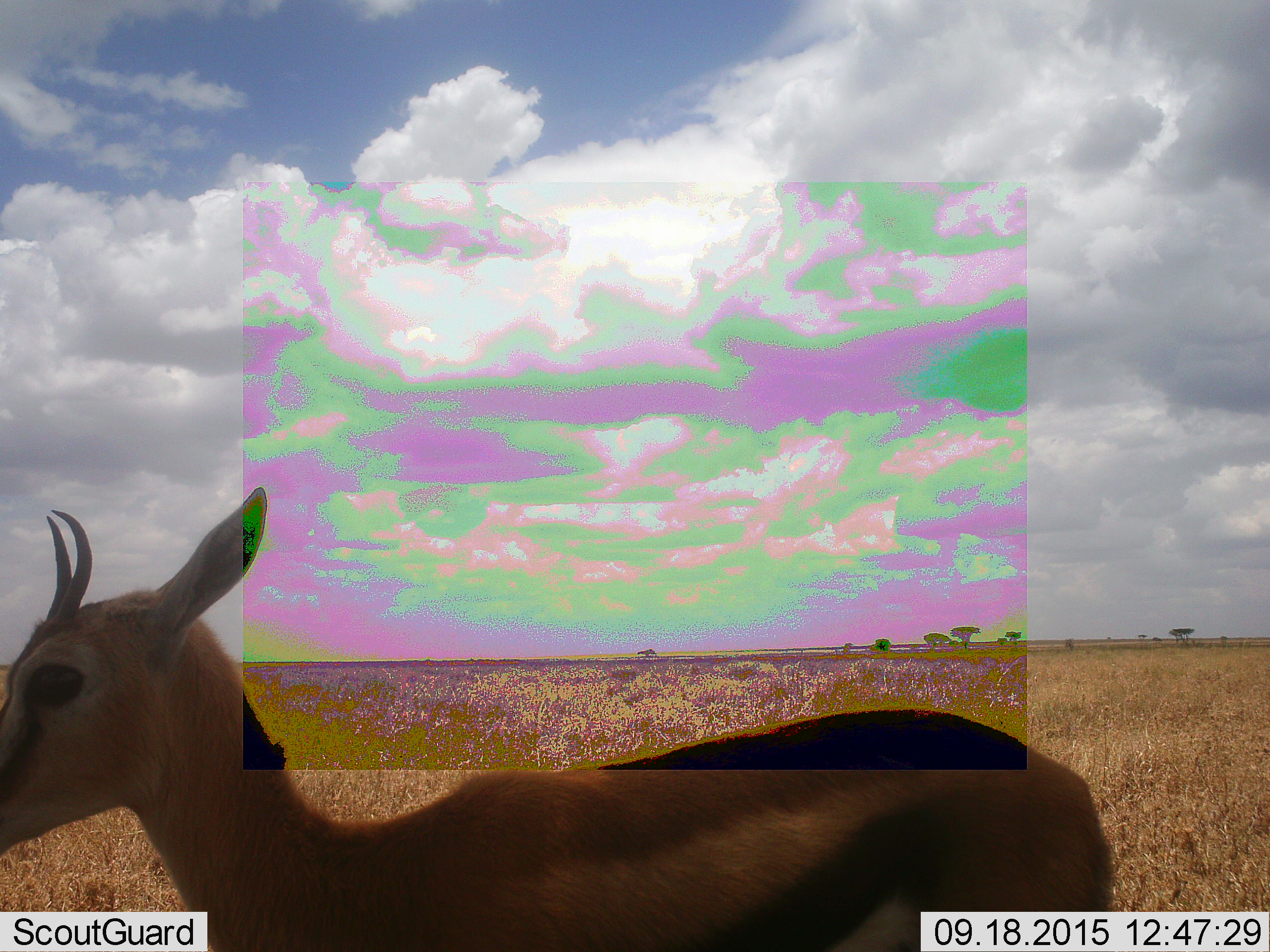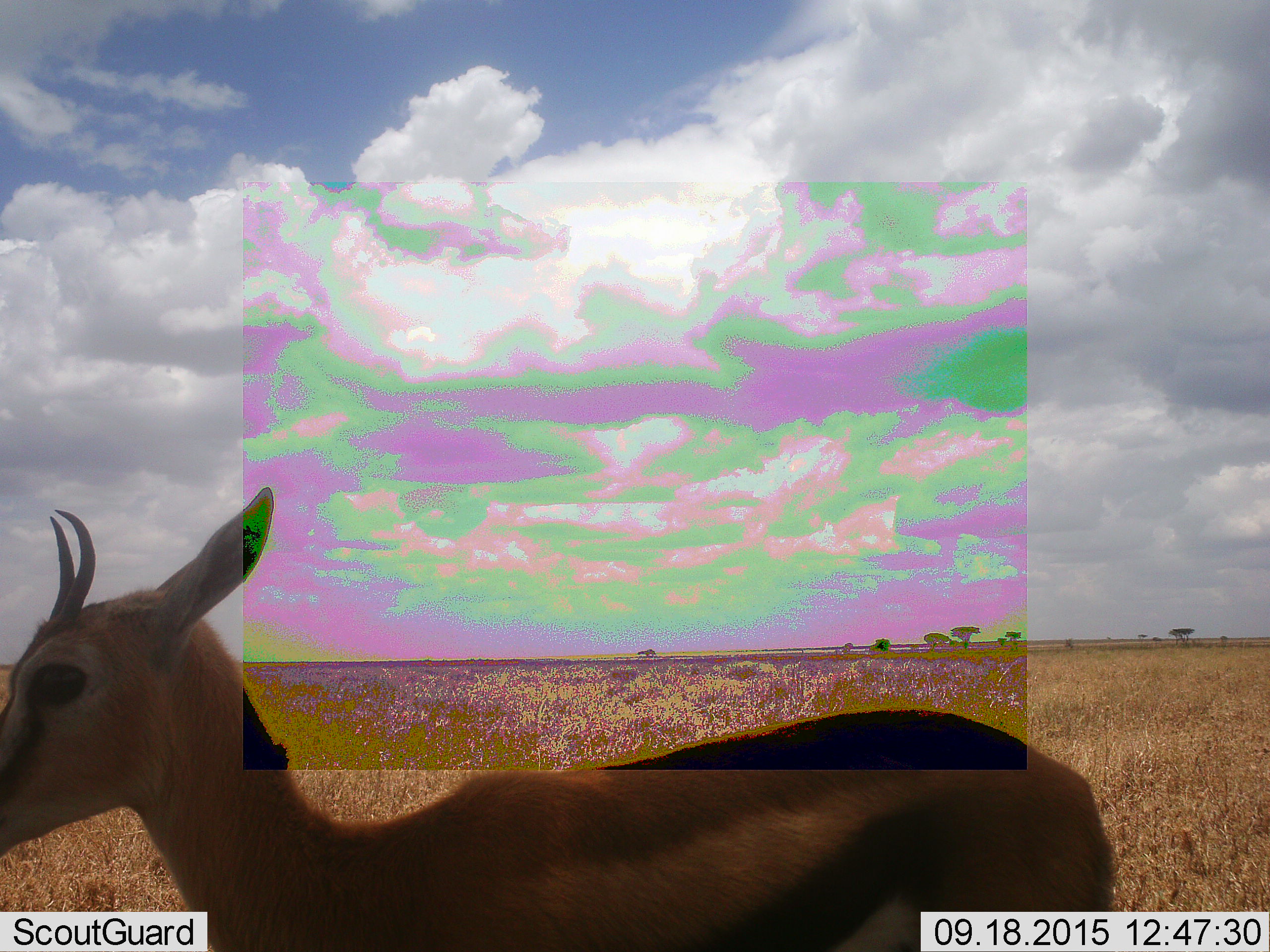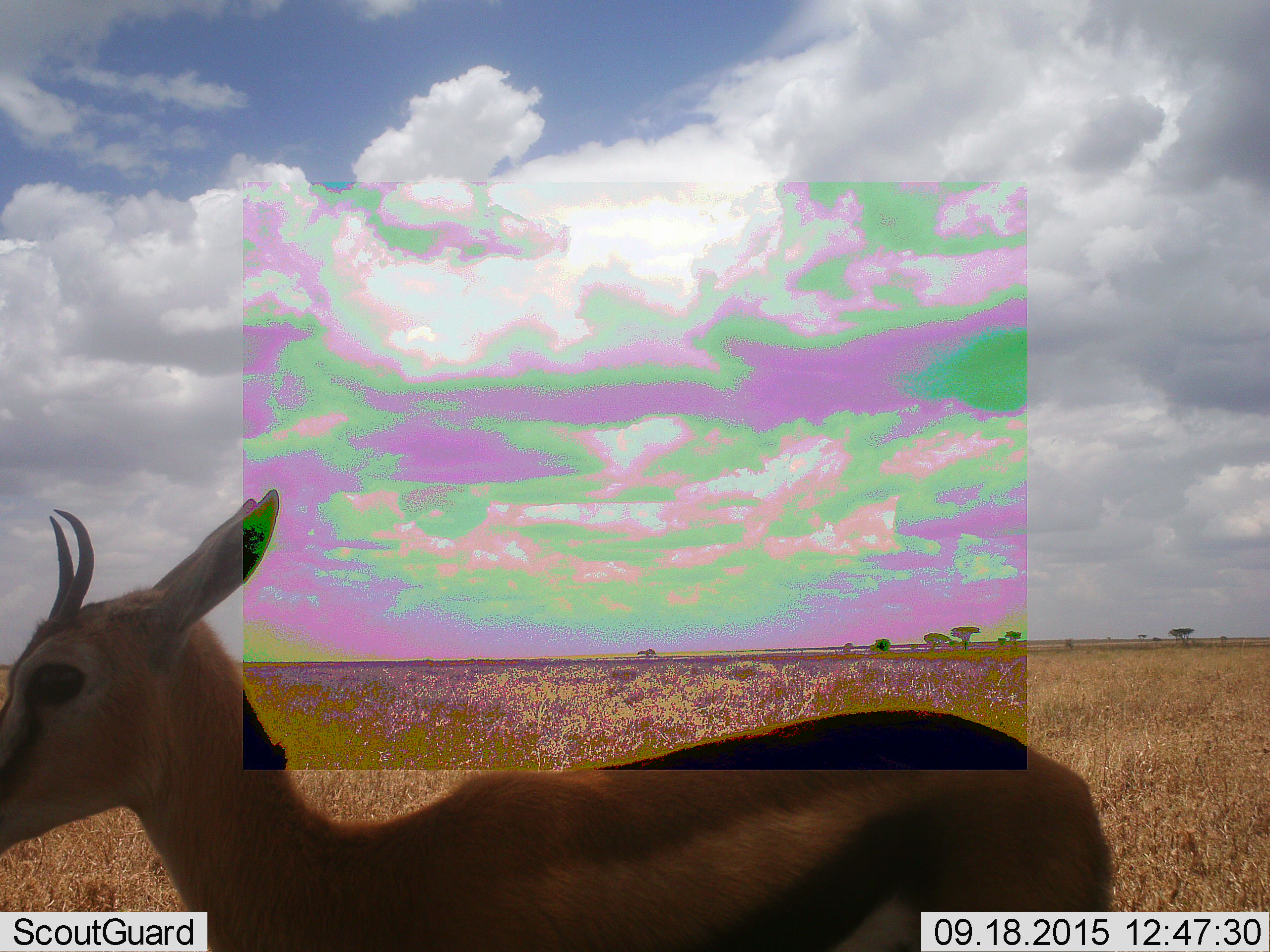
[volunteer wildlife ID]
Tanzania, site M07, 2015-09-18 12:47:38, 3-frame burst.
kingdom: Animalia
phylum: Chordata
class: Mammalia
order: Artiodactyla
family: Bovidae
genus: Eudorcas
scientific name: Eudorcas thomsonii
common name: thomson's gazelle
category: gazellethomsons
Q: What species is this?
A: Gazellethomsons (thomson's gazelle) (Eudorcas thomsonii).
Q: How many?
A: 1.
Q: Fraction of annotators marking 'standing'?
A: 86%.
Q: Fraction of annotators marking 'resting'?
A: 0%.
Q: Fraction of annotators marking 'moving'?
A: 14%.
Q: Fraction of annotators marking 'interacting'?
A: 0%.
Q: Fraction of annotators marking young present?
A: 0%.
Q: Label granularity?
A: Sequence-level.